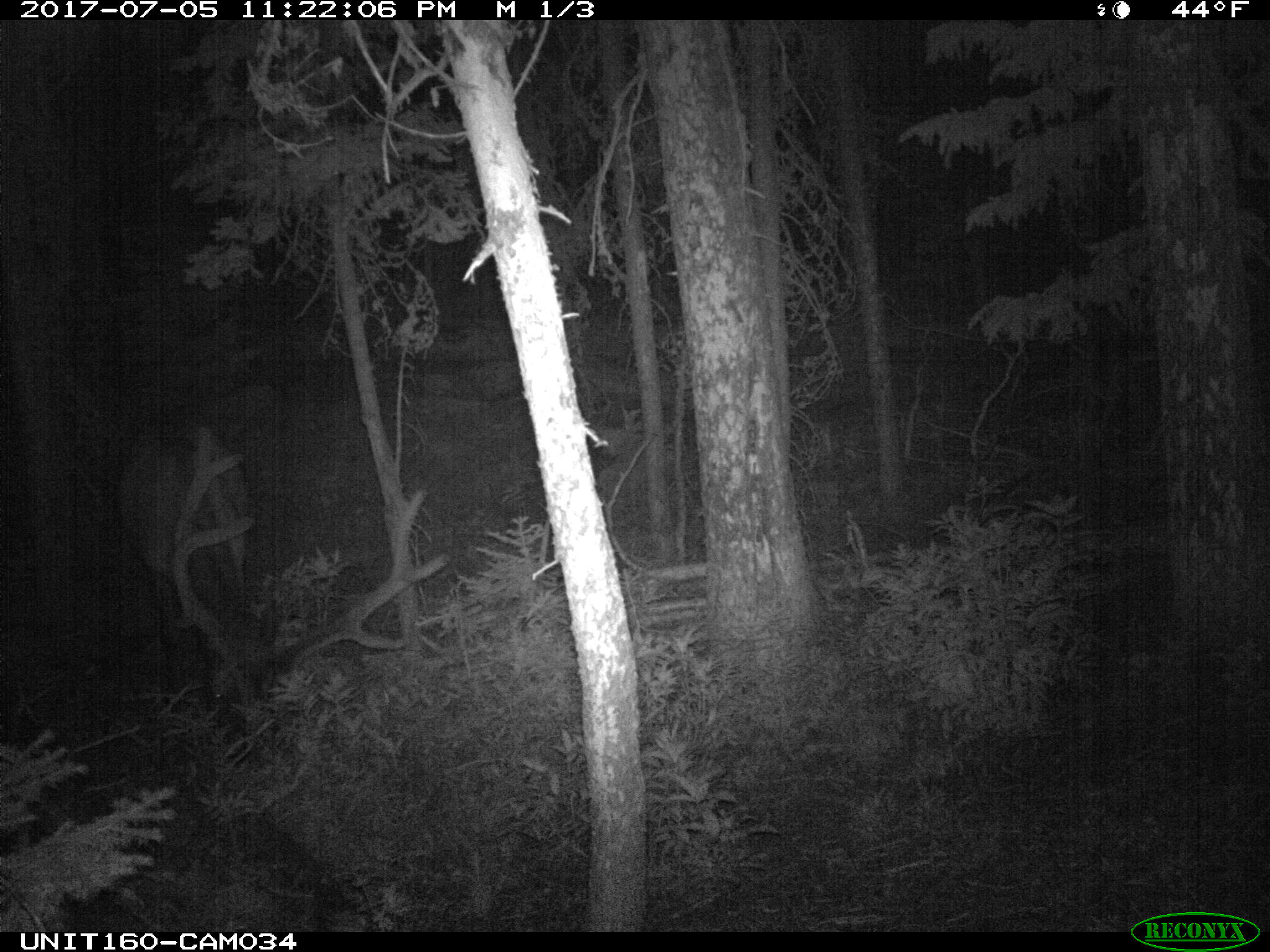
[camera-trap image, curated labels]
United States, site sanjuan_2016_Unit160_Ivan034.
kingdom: Animalia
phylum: Chordata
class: Mammalia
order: Artiodactyla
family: Cervidae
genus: Cervus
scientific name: Cervus elaphus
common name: red deer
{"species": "Cervus elaphus (red deer)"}